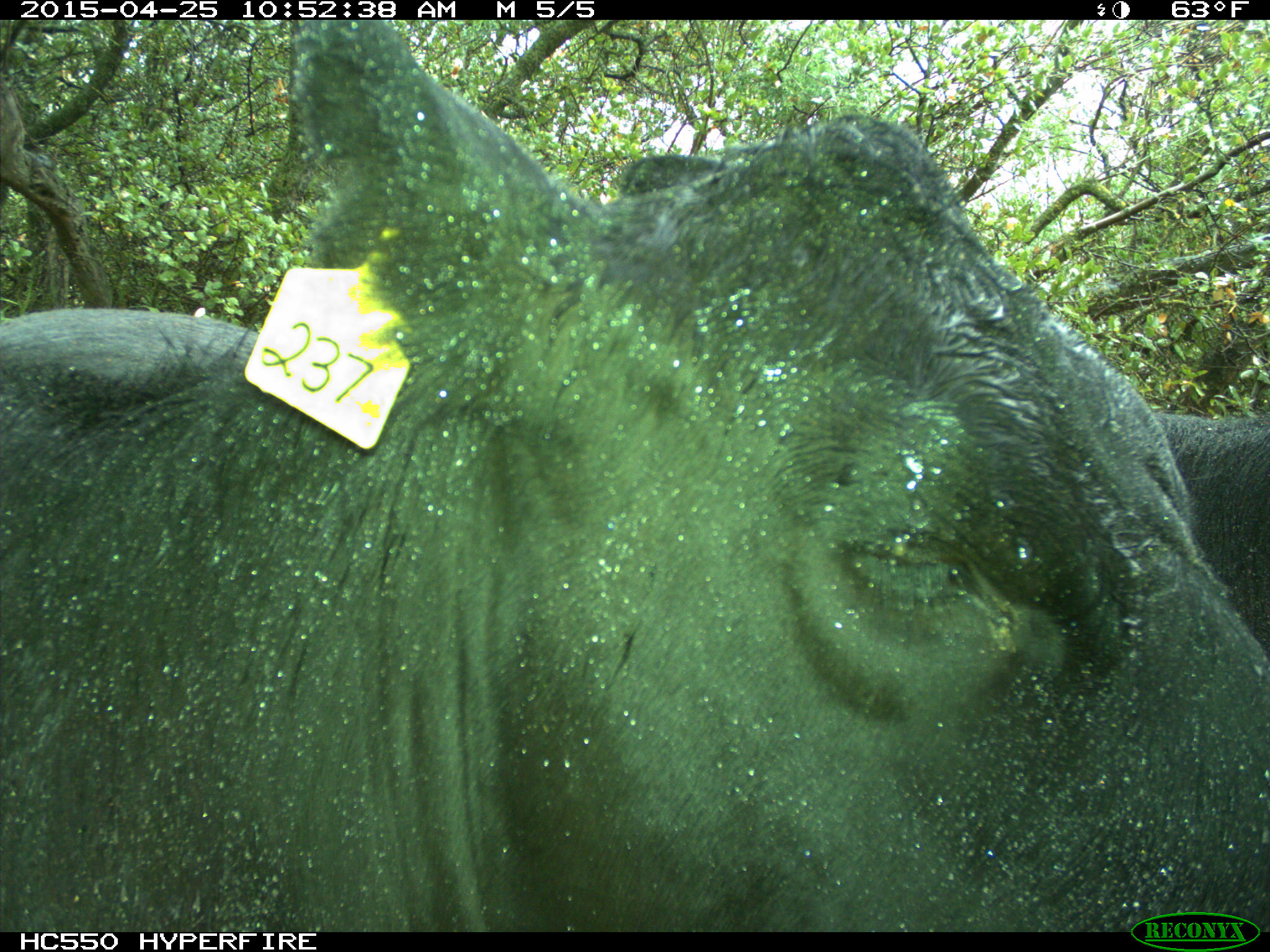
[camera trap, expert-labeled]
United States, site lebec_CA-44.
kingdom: Animalia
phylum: Chordata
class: Mammalia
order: Artiodactyla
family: Suidae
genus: Sus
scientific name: Sus scrofa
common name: wild boar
Sus scrofa (wild boar).